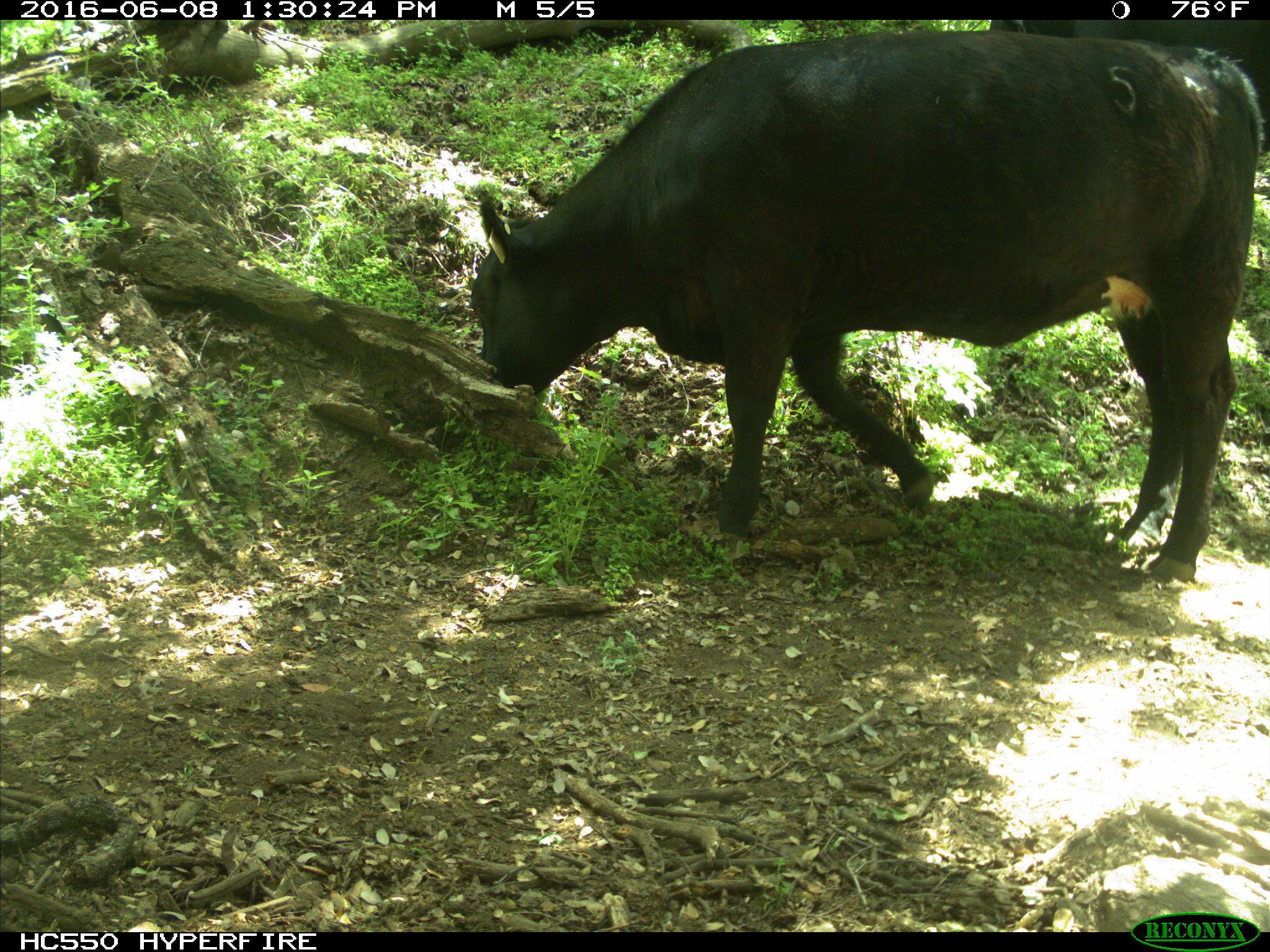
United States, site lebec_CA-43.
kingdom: Animalia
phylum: Chordata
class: Mammalia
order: Artiodactyla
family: Bovidae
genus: Bos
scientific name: Bos taurus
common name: domestic cow